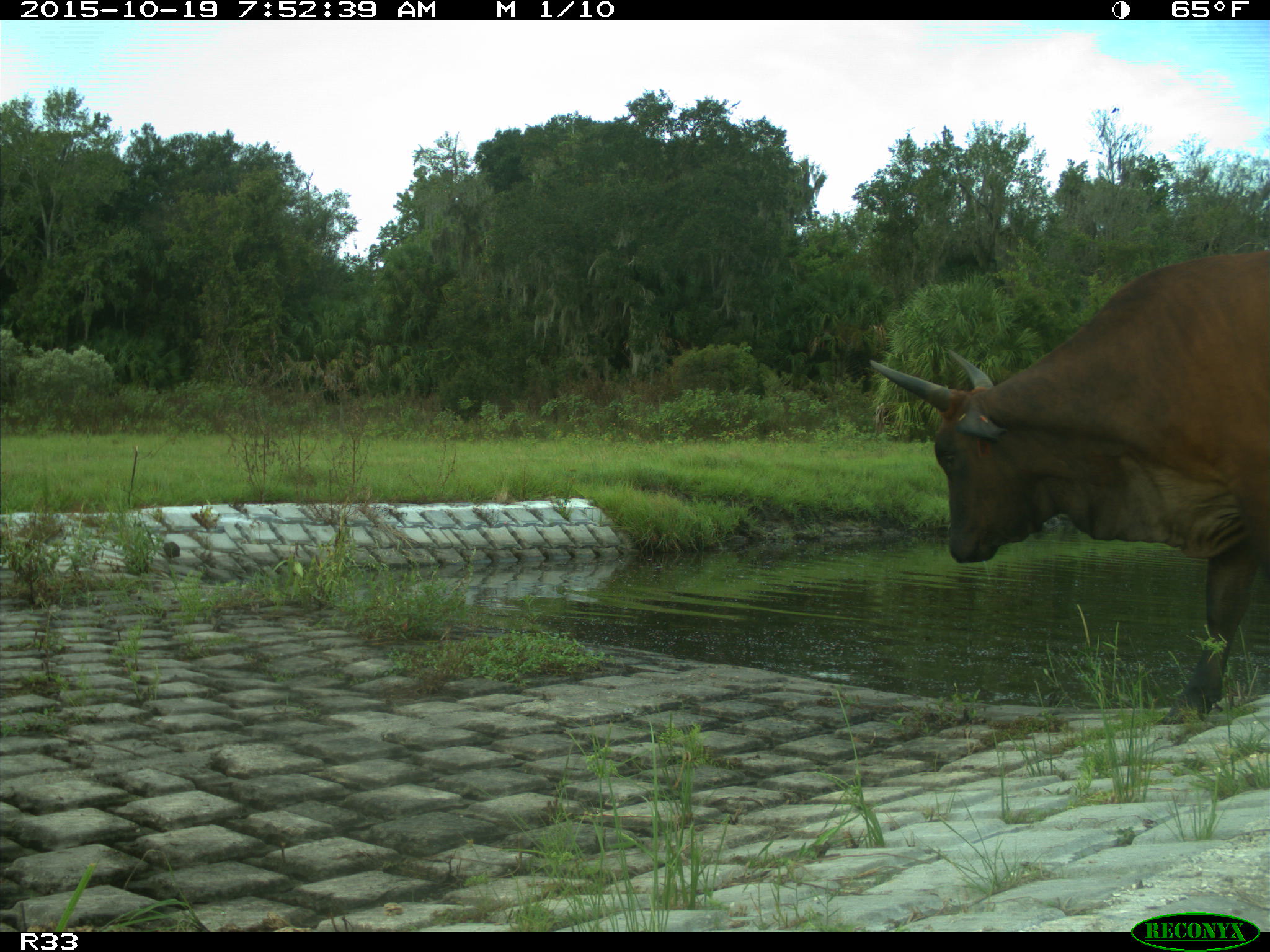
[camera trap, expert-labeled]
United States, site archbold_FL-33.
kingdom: Animalia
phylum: Chordata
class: Mammalia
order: Artiodactyla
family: Bovidae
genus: Bos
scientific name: Bos taurus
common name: domestic cow